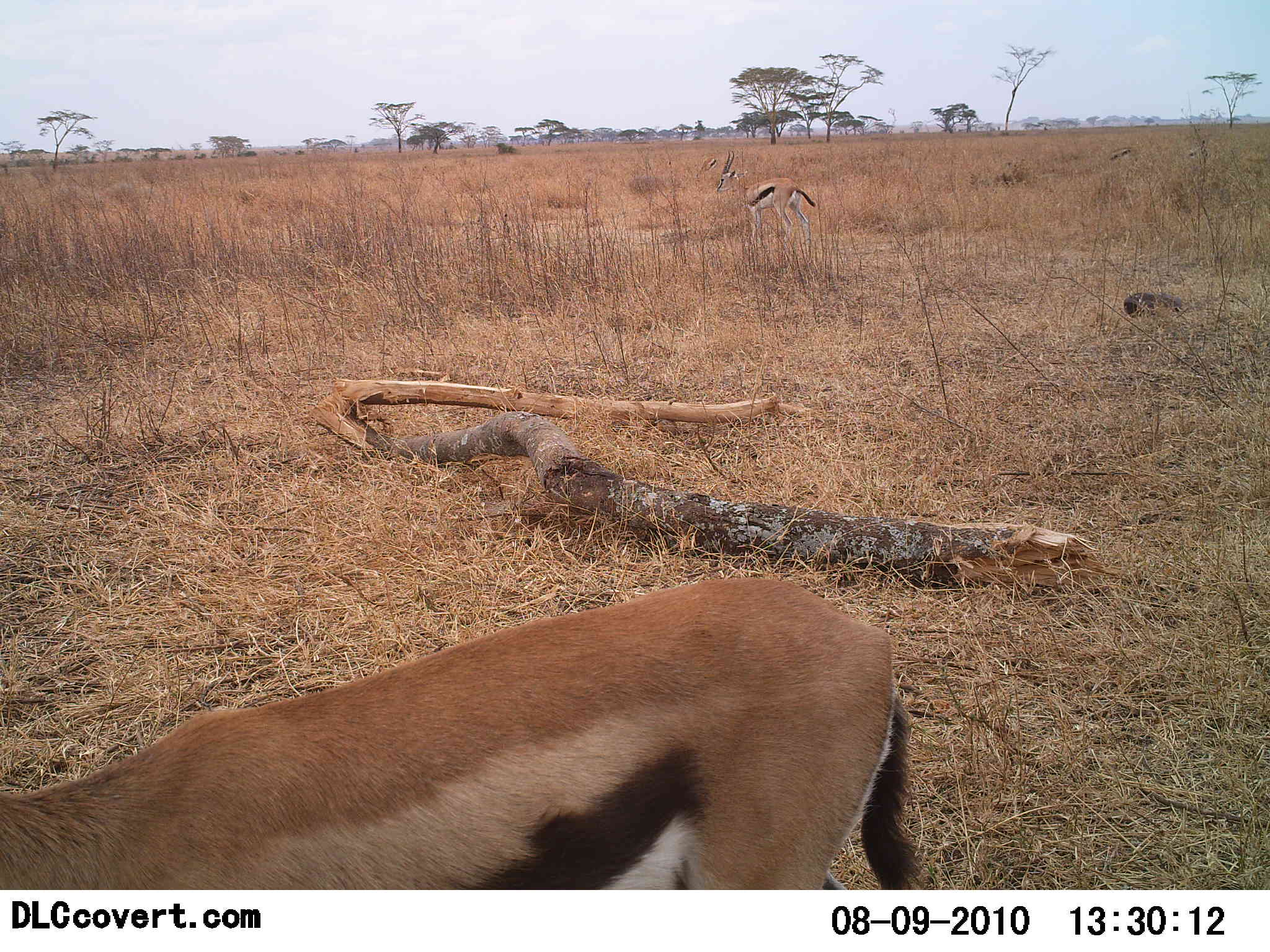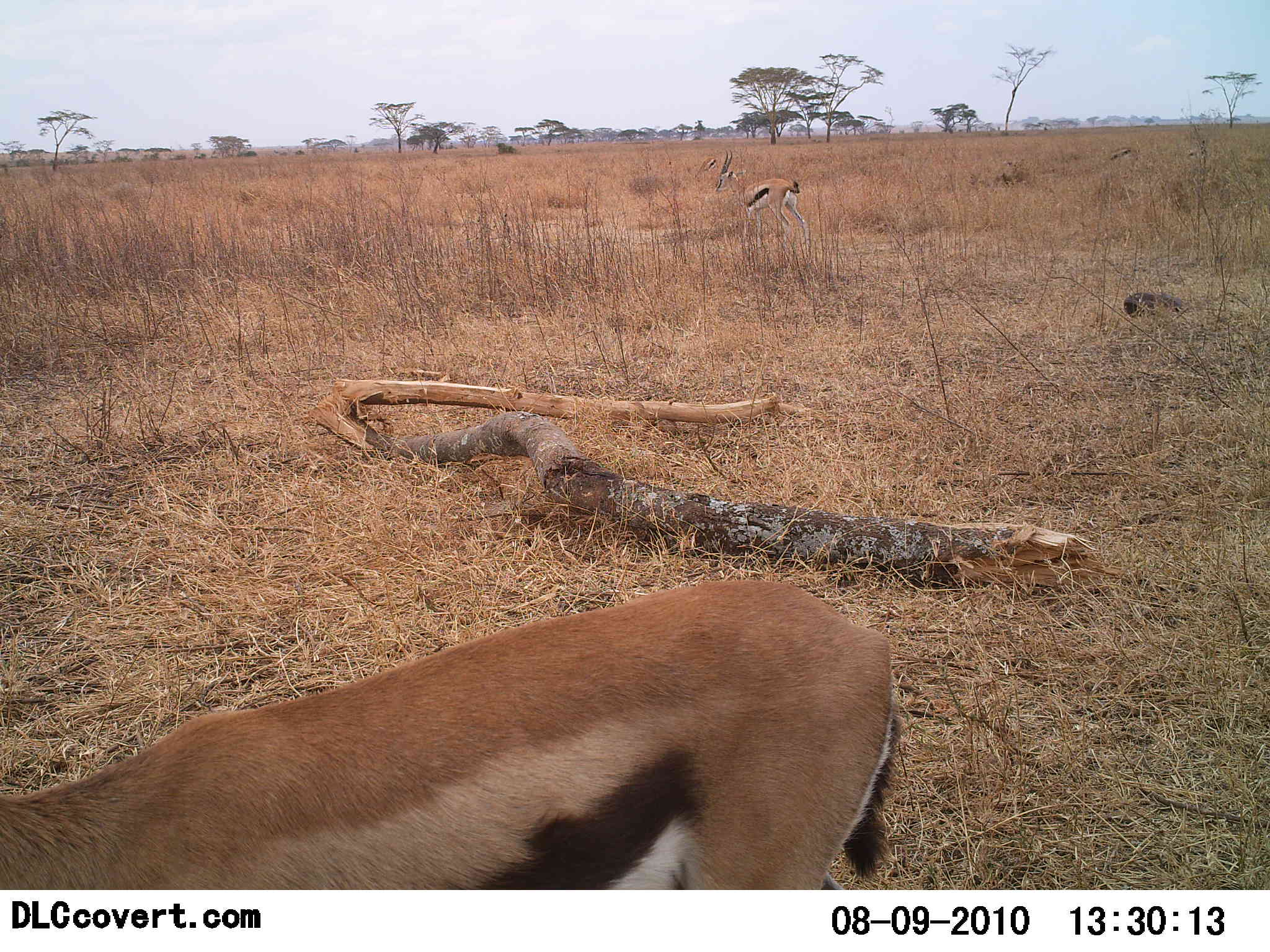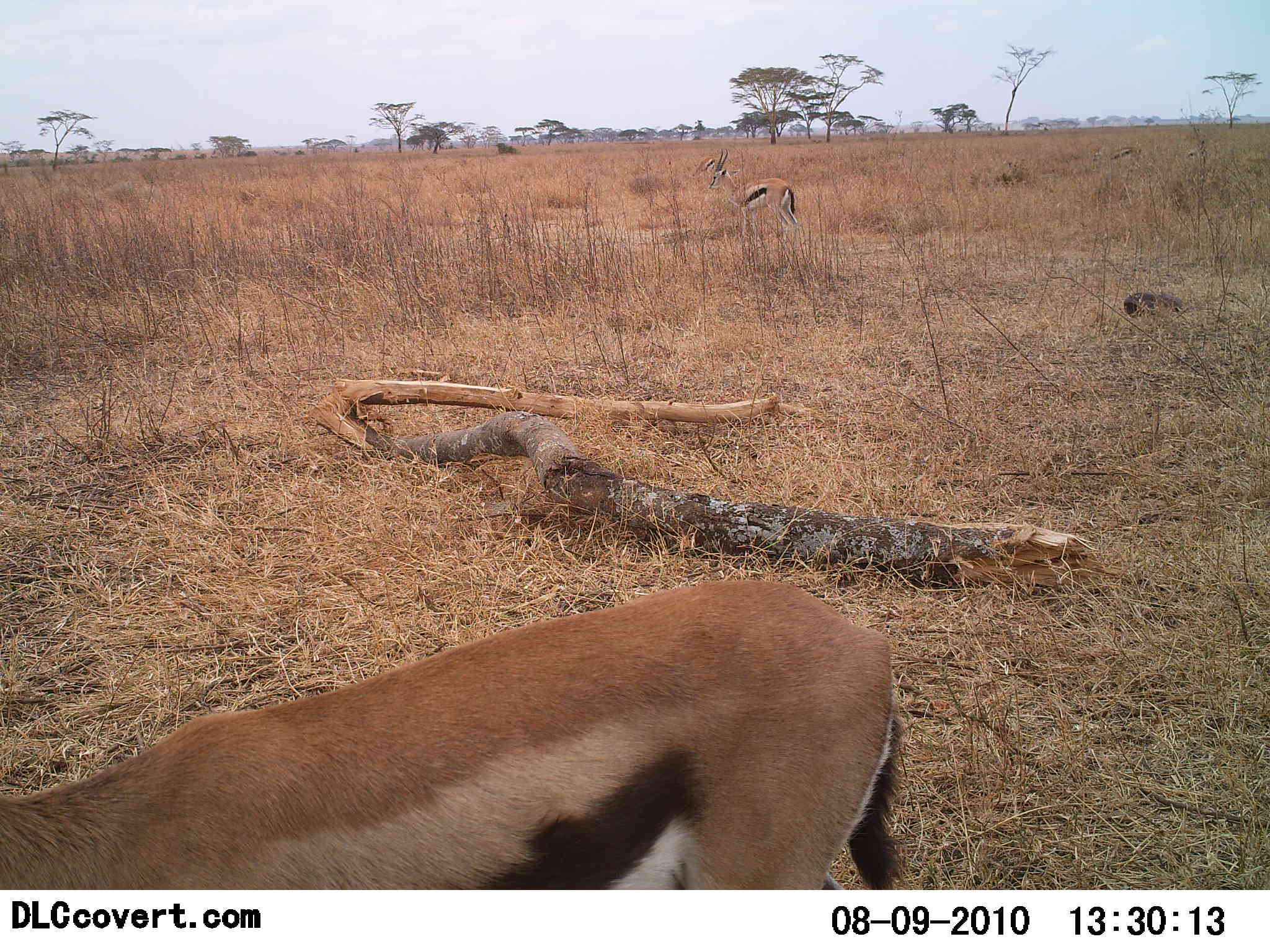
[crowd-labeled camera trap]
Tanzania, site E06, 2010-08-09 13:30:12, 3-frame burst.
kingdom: Animalia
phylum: Chordata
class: Mammalia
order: Artiodactyla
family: Bovidae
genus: Eudorcas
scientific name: Eudorcas thomsonii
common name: thomson's gazelle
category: gazellethomsons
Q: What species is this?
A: Gazellethomsons (thomson's gazelle) (Eudorcas thomsonii).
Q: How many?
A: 3.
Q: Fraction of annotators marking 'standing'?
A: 72%.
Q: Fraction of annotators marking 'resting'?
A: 0%.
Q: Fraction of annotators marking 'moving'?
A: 22%.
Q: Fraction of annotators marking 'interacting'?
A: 0%.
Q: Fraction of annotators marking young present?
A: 0%.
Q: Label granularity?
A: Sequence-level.